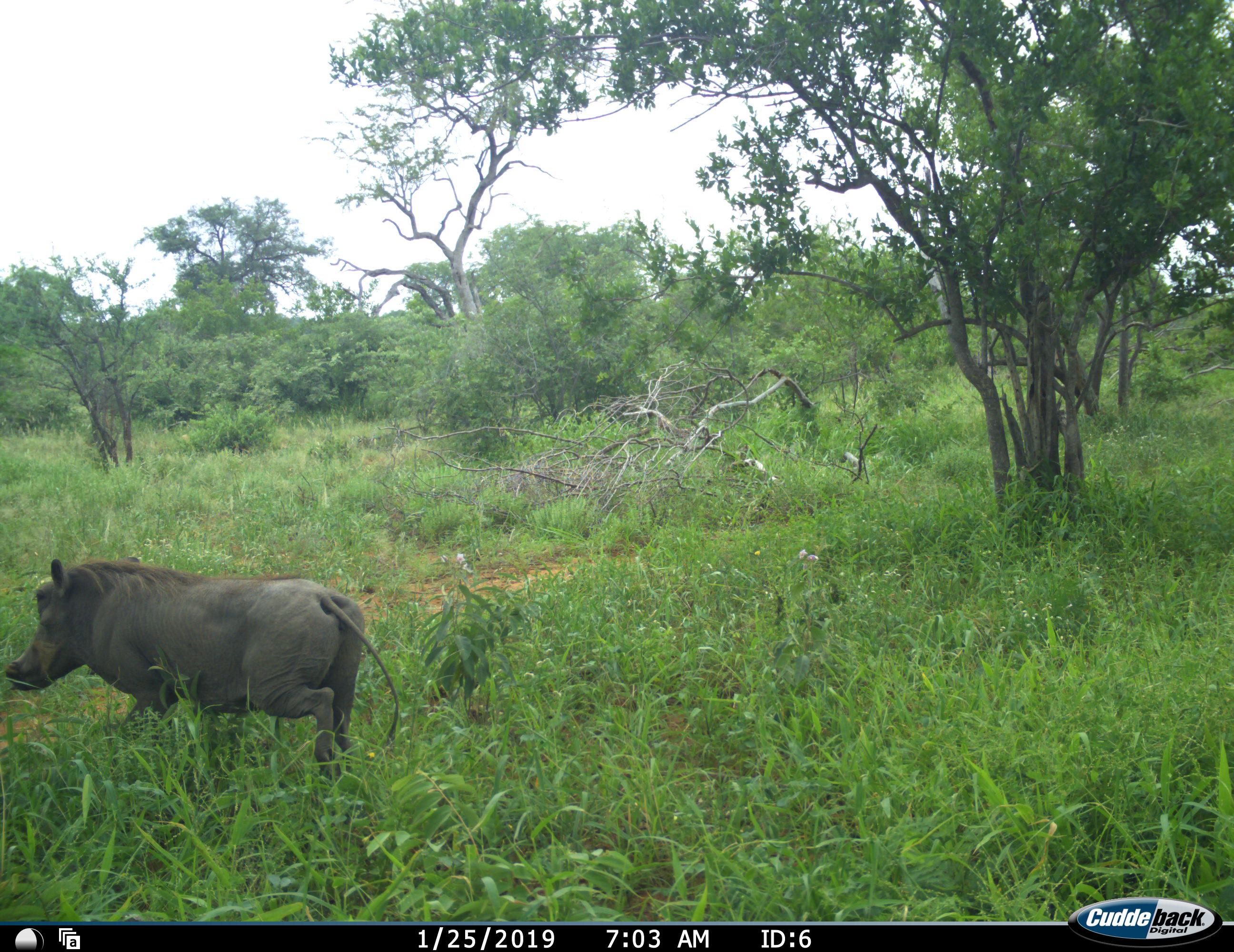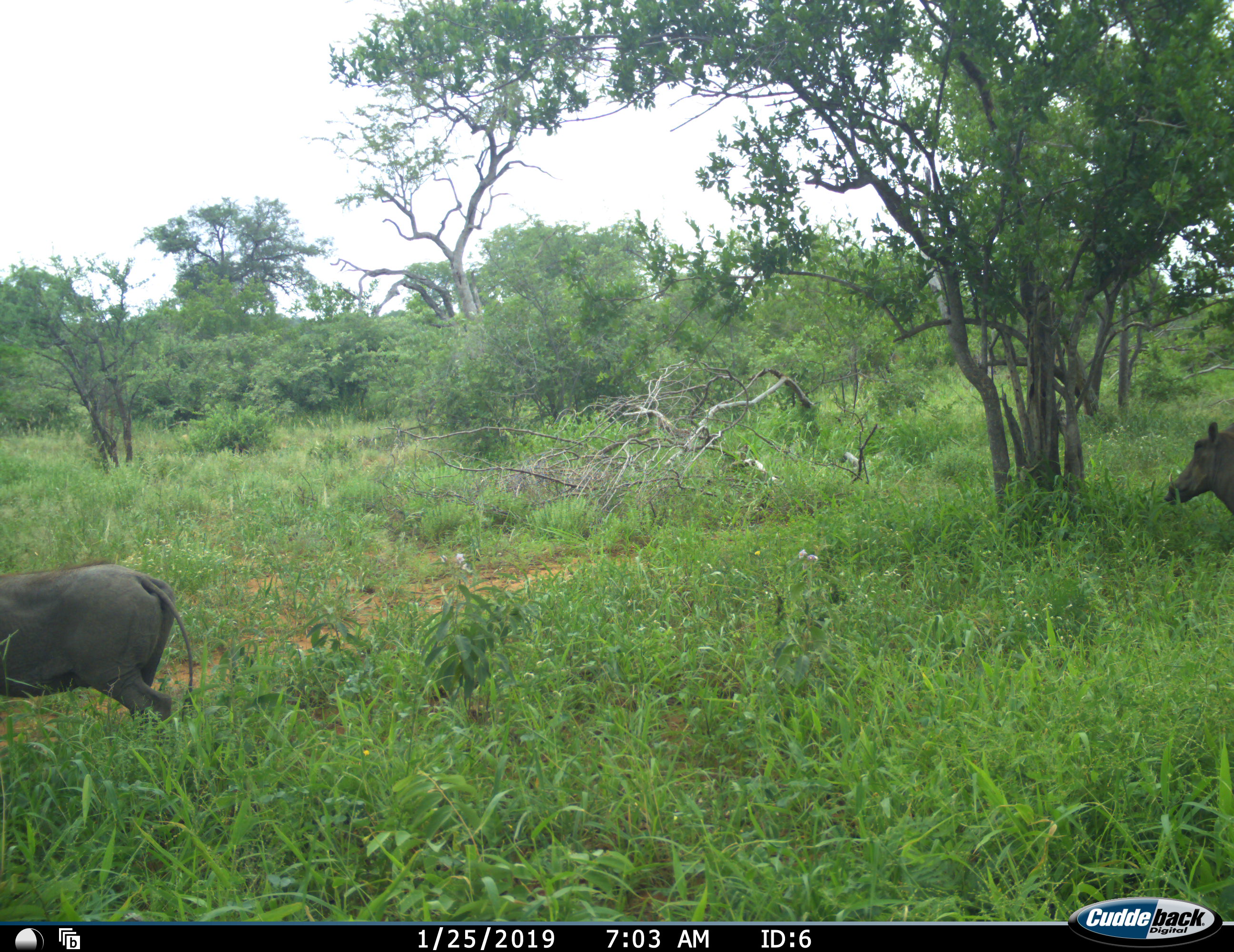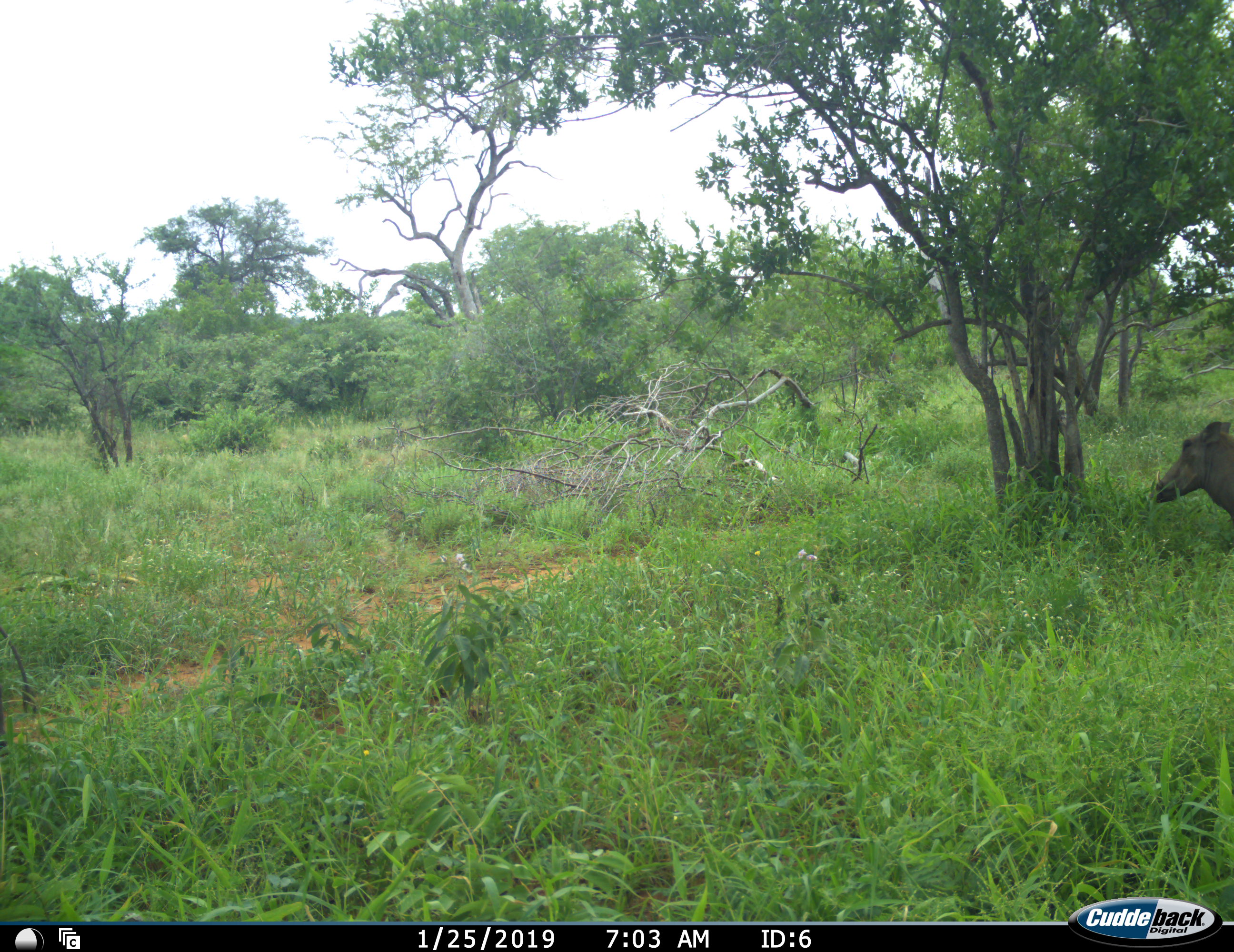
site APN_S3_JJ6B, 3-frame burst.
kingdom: Animalia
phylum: Chordata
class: Mammalia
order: Artiodactyla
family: Suidae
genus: Phacochoerus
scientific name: Phacochoerus africanus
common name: warthog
Warthog (Phacochoerus africanus), count 2. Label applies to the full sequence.